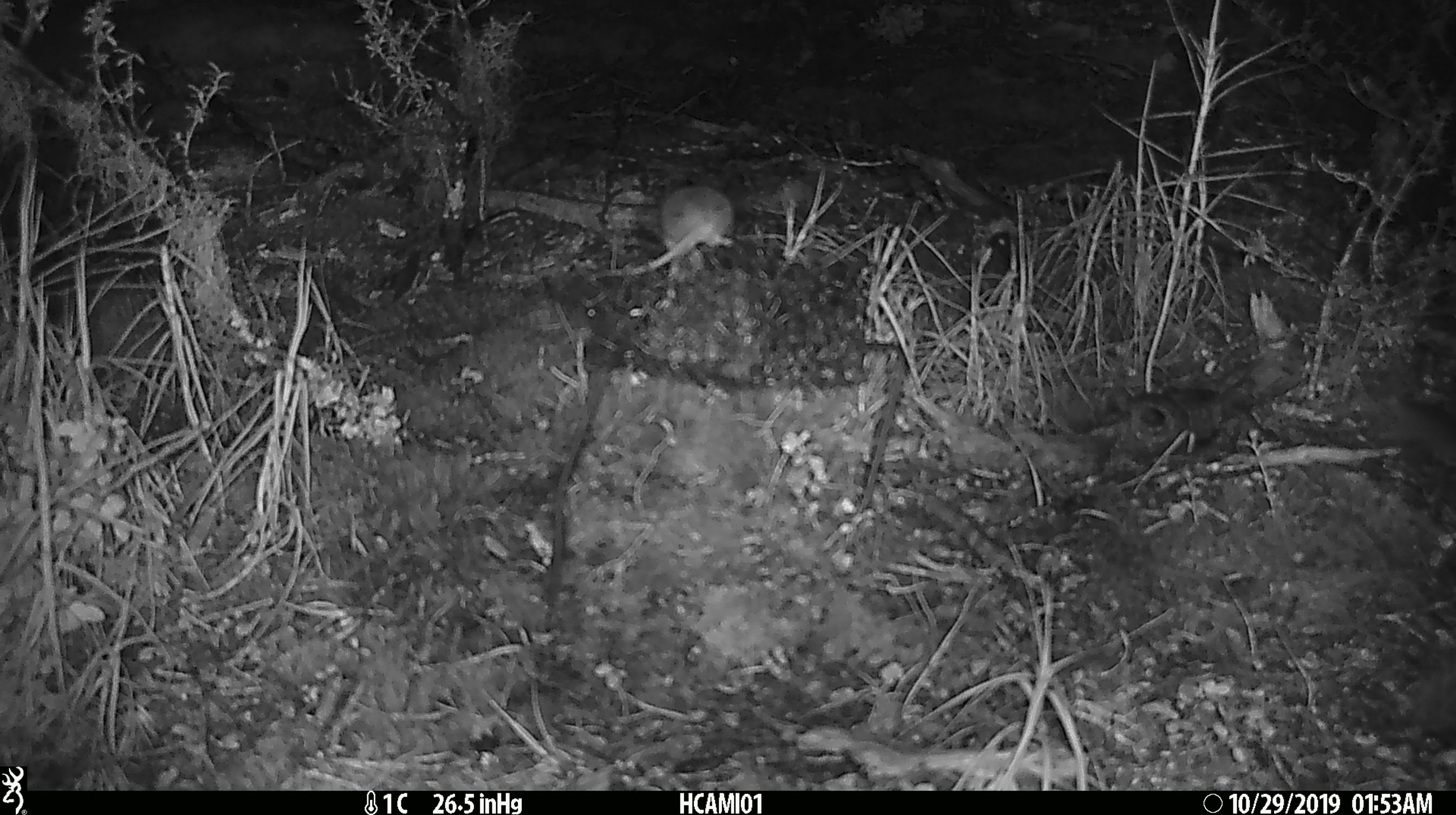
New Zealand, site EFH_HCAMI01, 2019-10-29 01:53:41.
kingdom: Animalia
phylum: Chordata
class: Mammalia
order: Rodentia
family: Muridae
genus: Mus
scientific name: Mus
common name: mouse